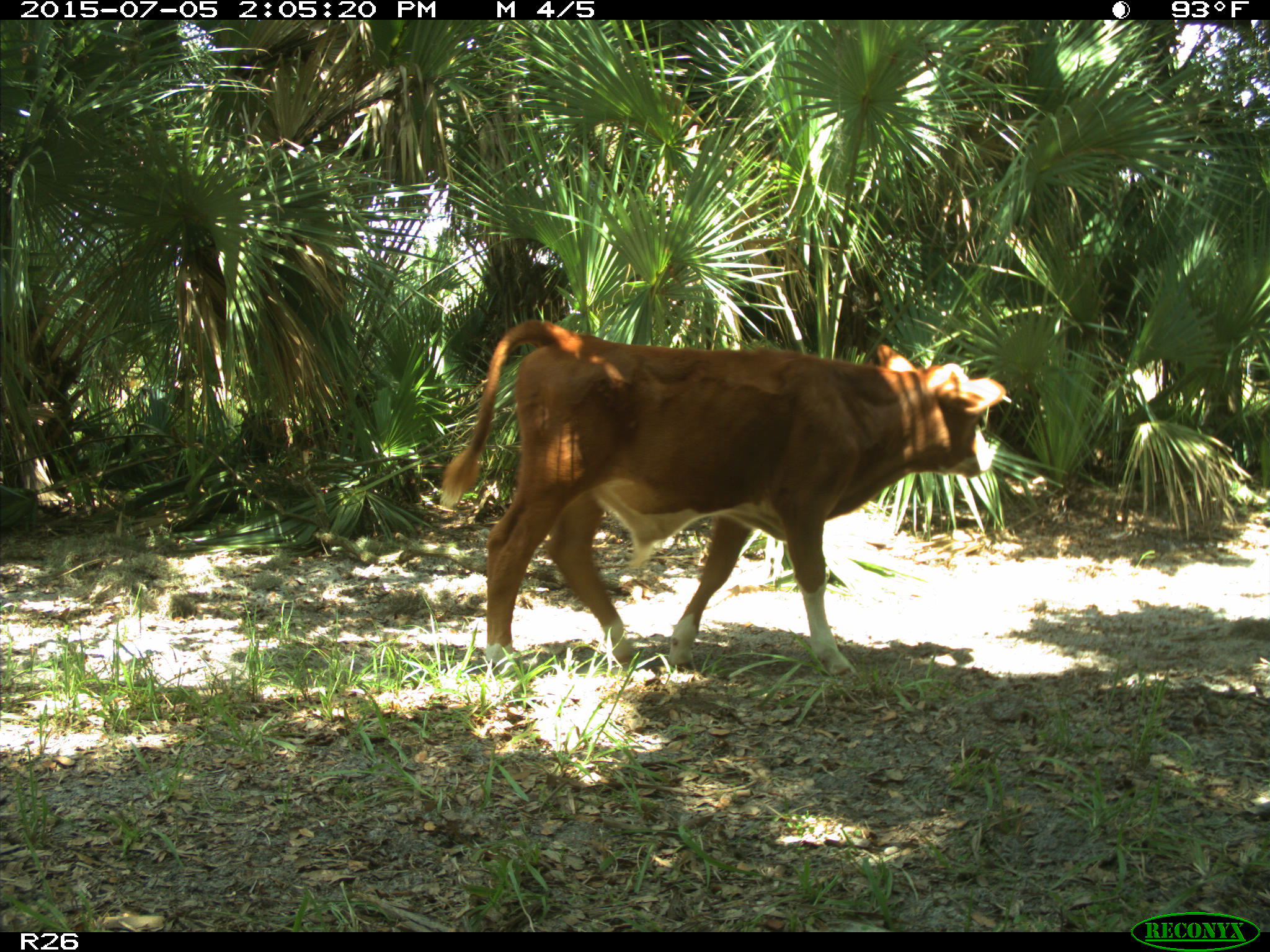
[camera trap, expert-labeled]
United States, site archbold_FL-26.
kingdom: Animalia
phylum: Chordata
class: Mammalia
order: Artiodactyla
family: Bovidae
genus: Bos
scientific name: Bos taurus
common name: domestic cow